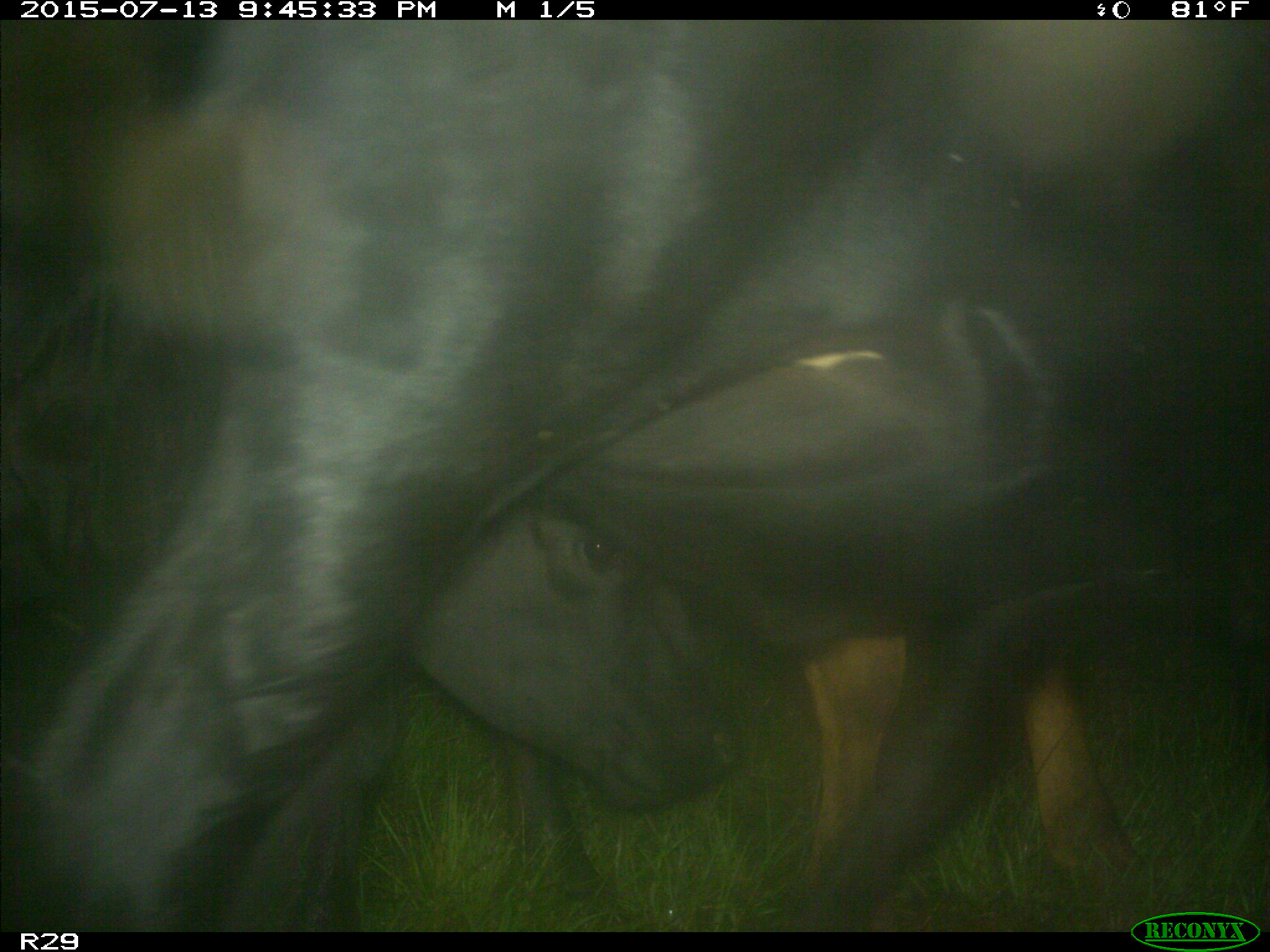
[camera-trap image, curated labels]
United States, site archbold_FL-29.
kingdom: Animalia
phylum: Chordata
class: Mammalia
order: Artiodactyla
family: Bovidae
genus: Bos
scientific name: Bos taurus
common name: domestic cow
Bos taurus (domestic cow).